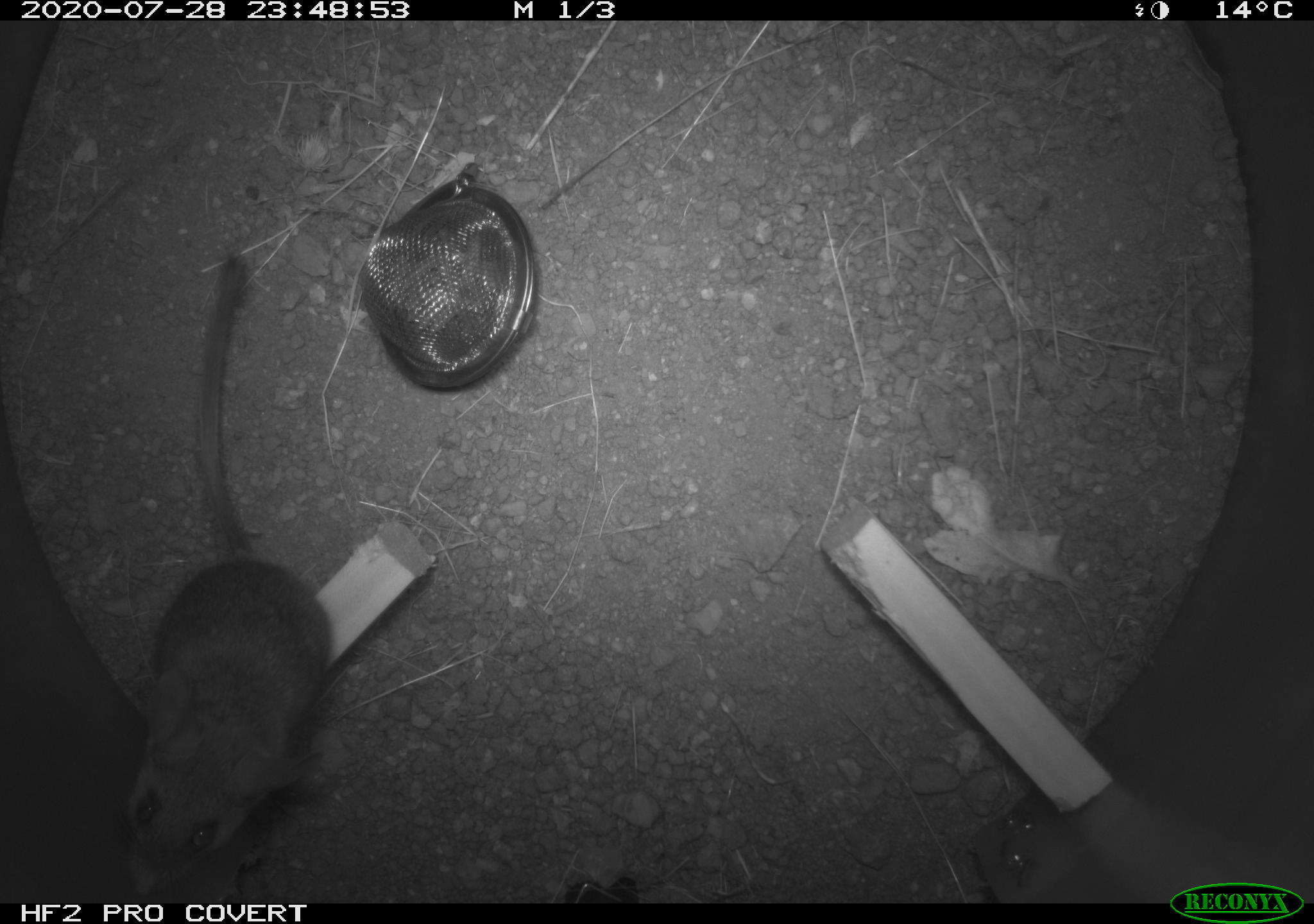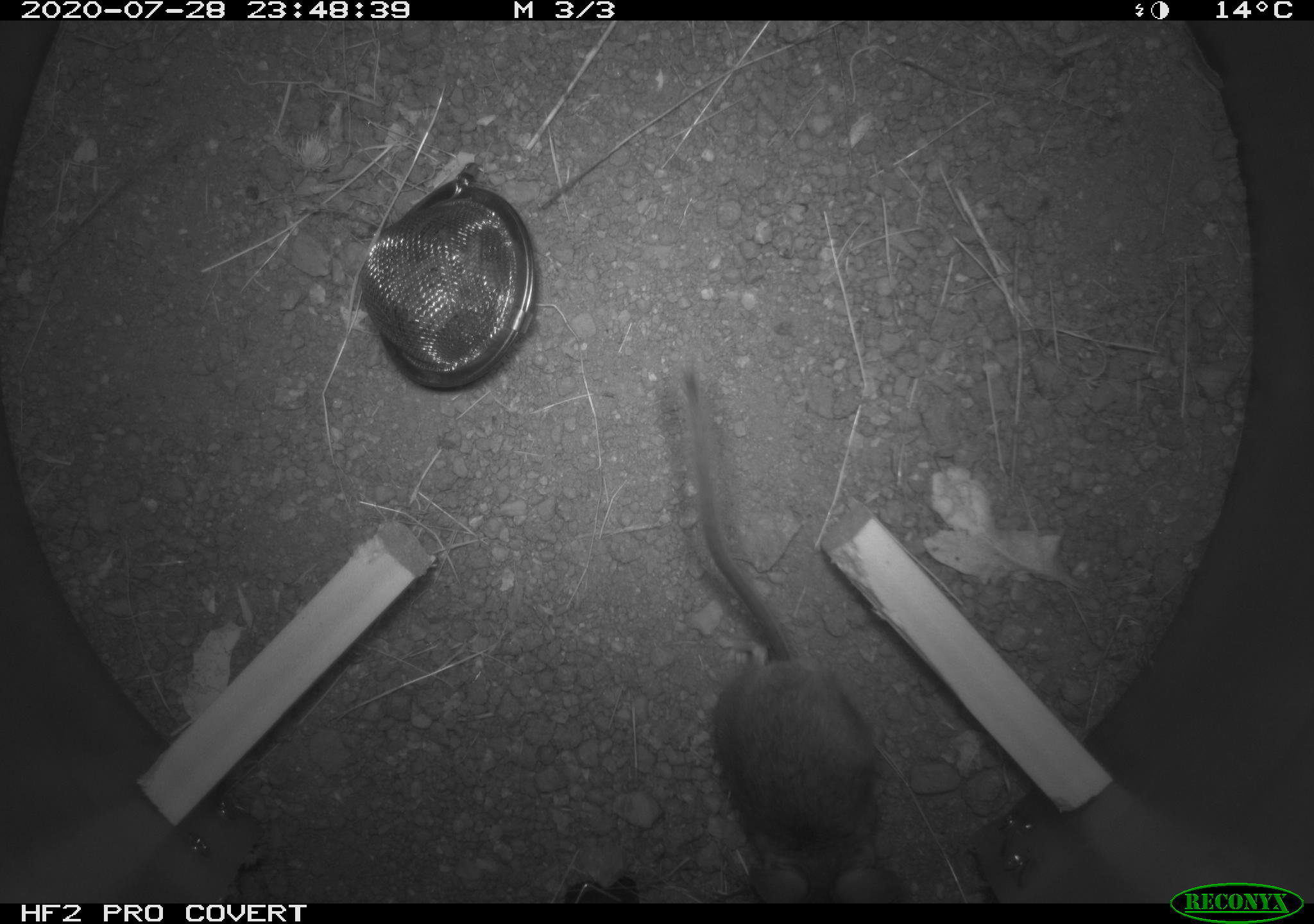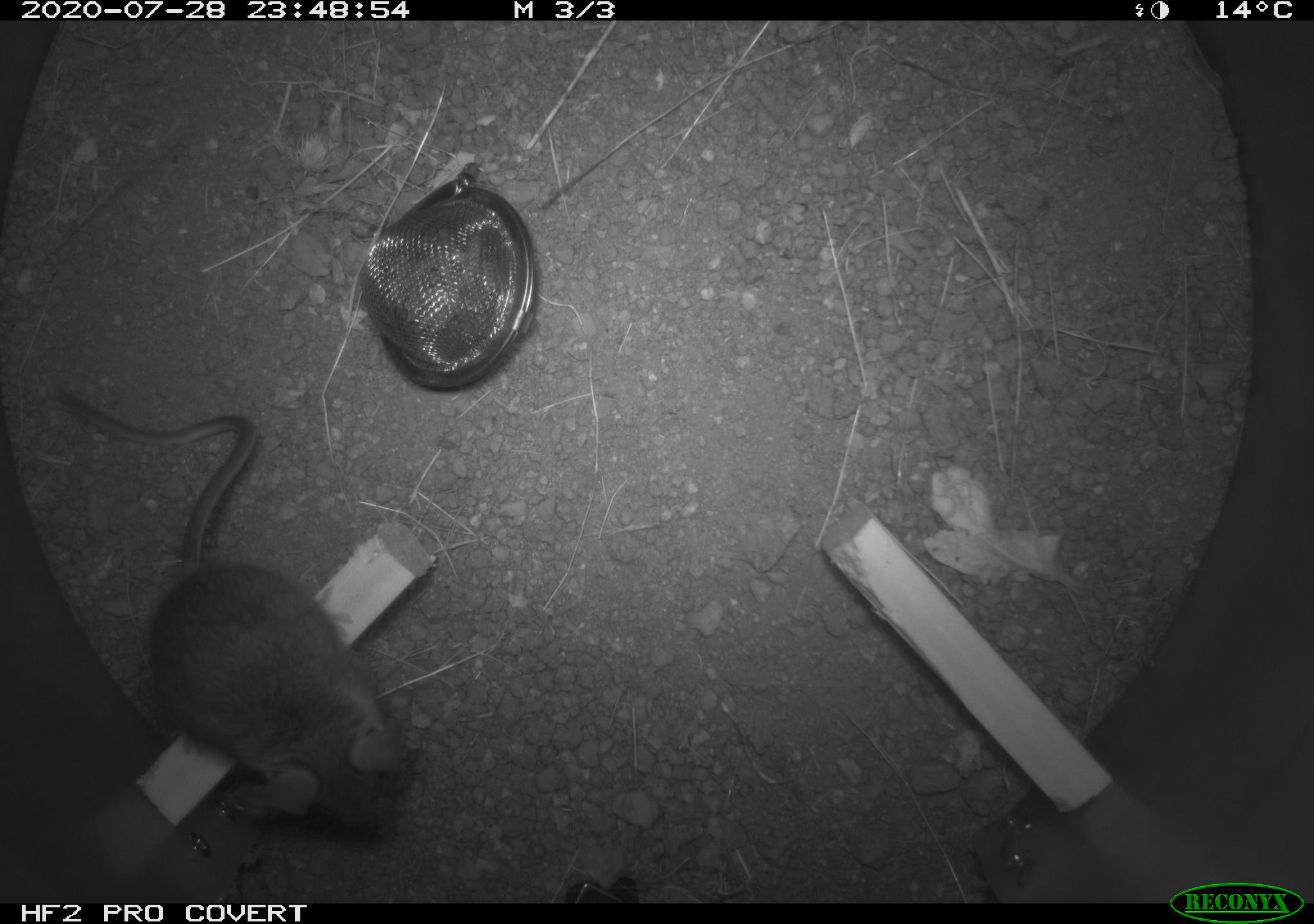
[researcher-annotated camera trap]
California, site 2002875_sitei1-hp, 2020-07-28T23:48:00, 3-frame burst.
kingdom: Animalia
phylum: Chordata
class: Mammalia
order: Rodentia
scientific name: Rodentia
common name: rodent